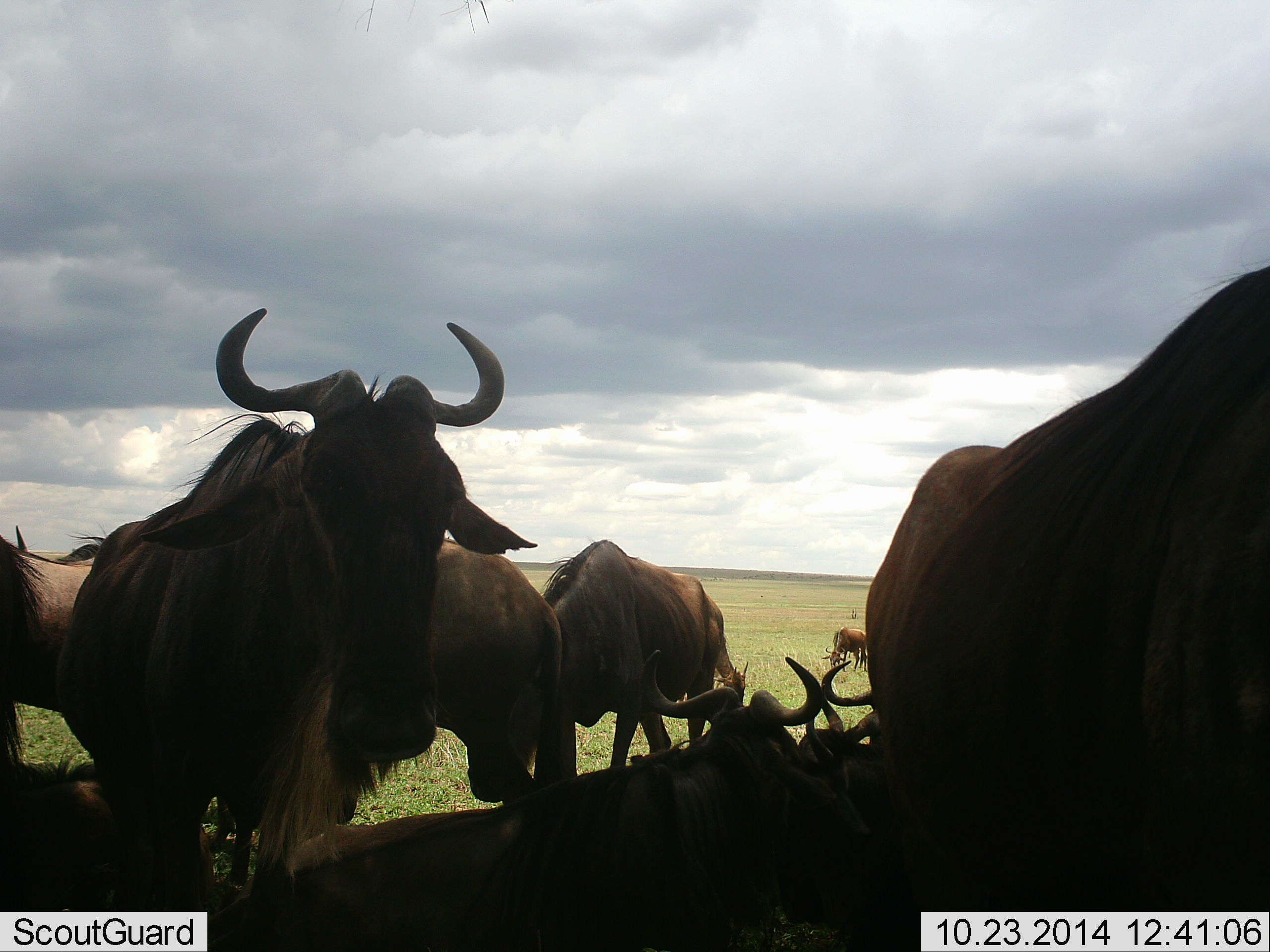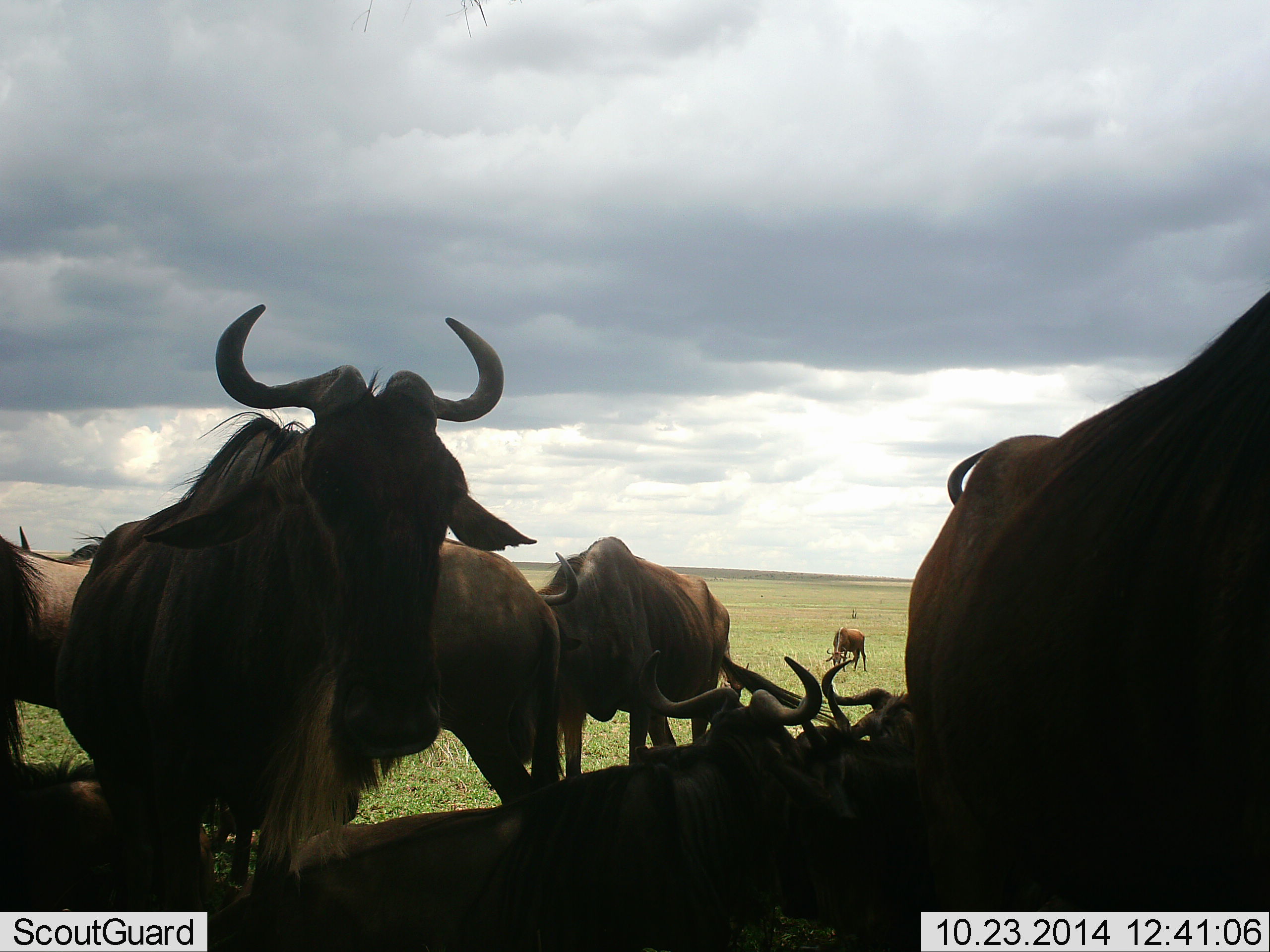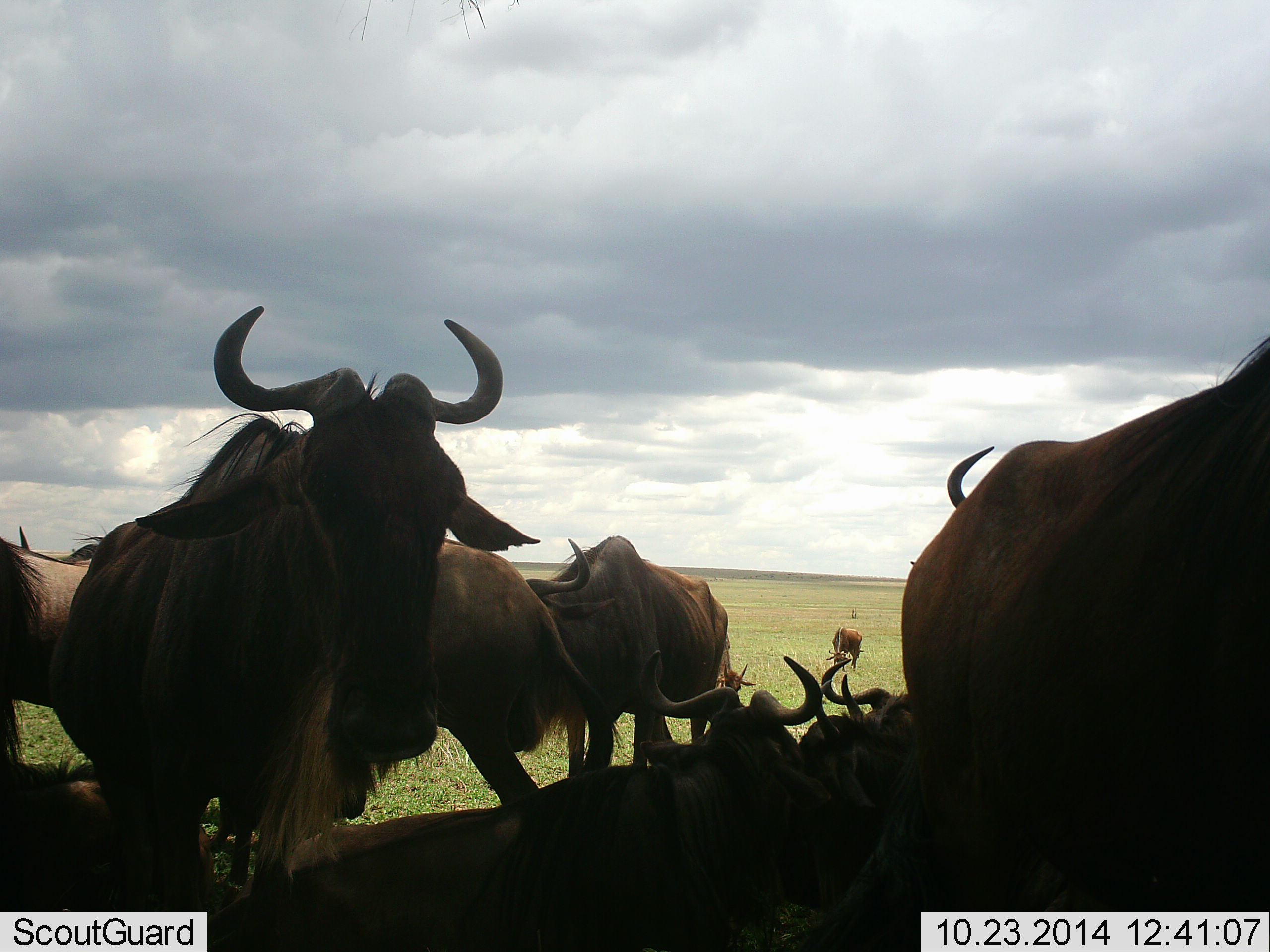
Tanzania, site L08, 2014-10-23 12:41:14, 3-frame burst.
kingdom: Animalia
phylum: Chordata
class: Mammalia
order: Artiodactyla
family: Bovidae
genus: Connochaetes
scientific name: Connochaetes taurinus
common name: blue wildebeest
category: wildebeest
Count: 9.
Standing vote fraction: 60%.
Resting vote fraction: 90%.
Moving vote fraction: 10%.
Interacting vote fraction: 10%.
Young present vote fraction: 0%.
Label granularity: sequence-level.